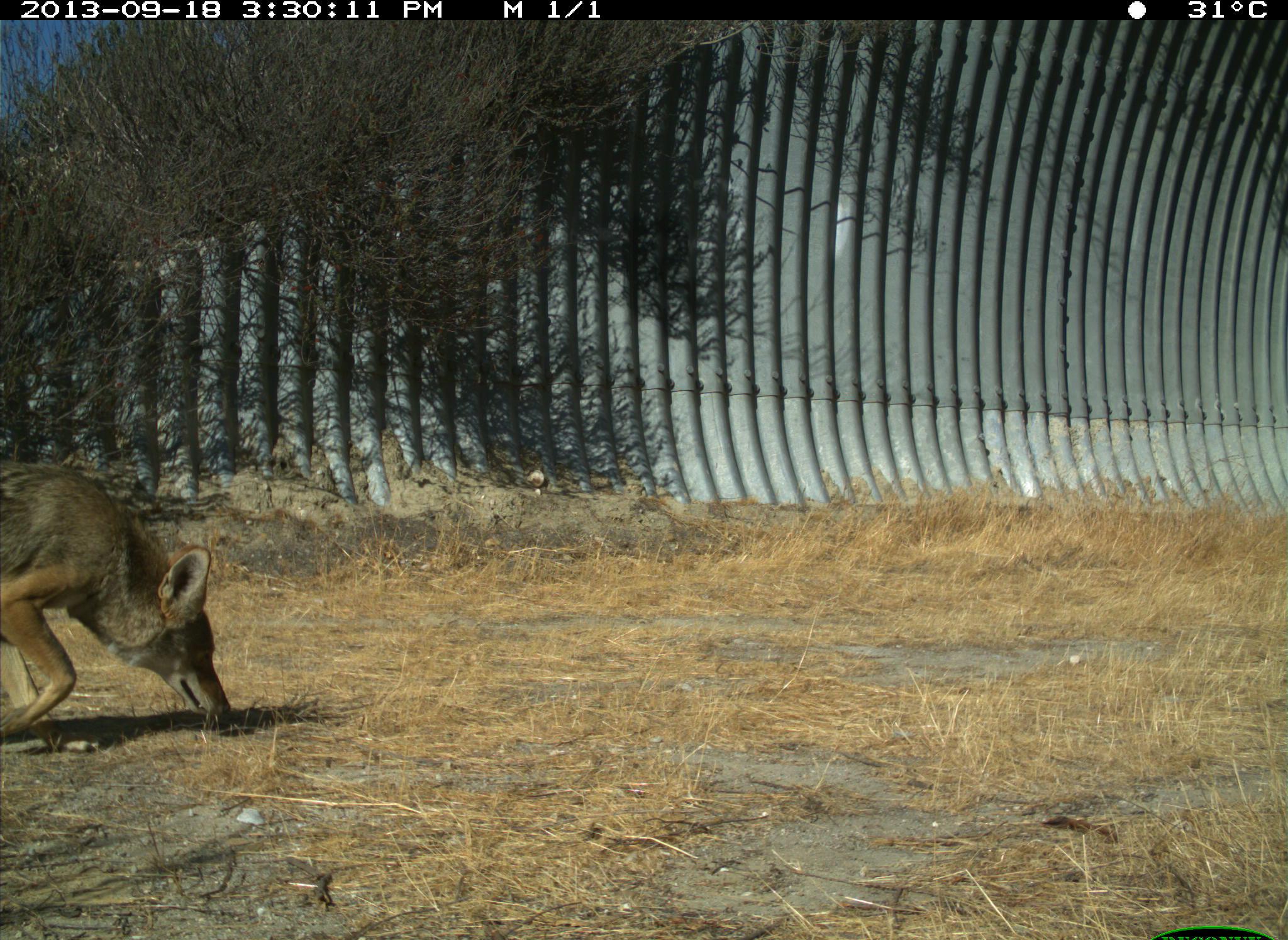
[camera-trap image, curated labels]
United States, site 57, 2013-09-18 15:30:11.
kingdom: Animalia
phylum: Chordata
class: Mammalia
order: Carnivora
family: Canidae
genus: Canis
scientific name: Canis latrans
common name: coyote